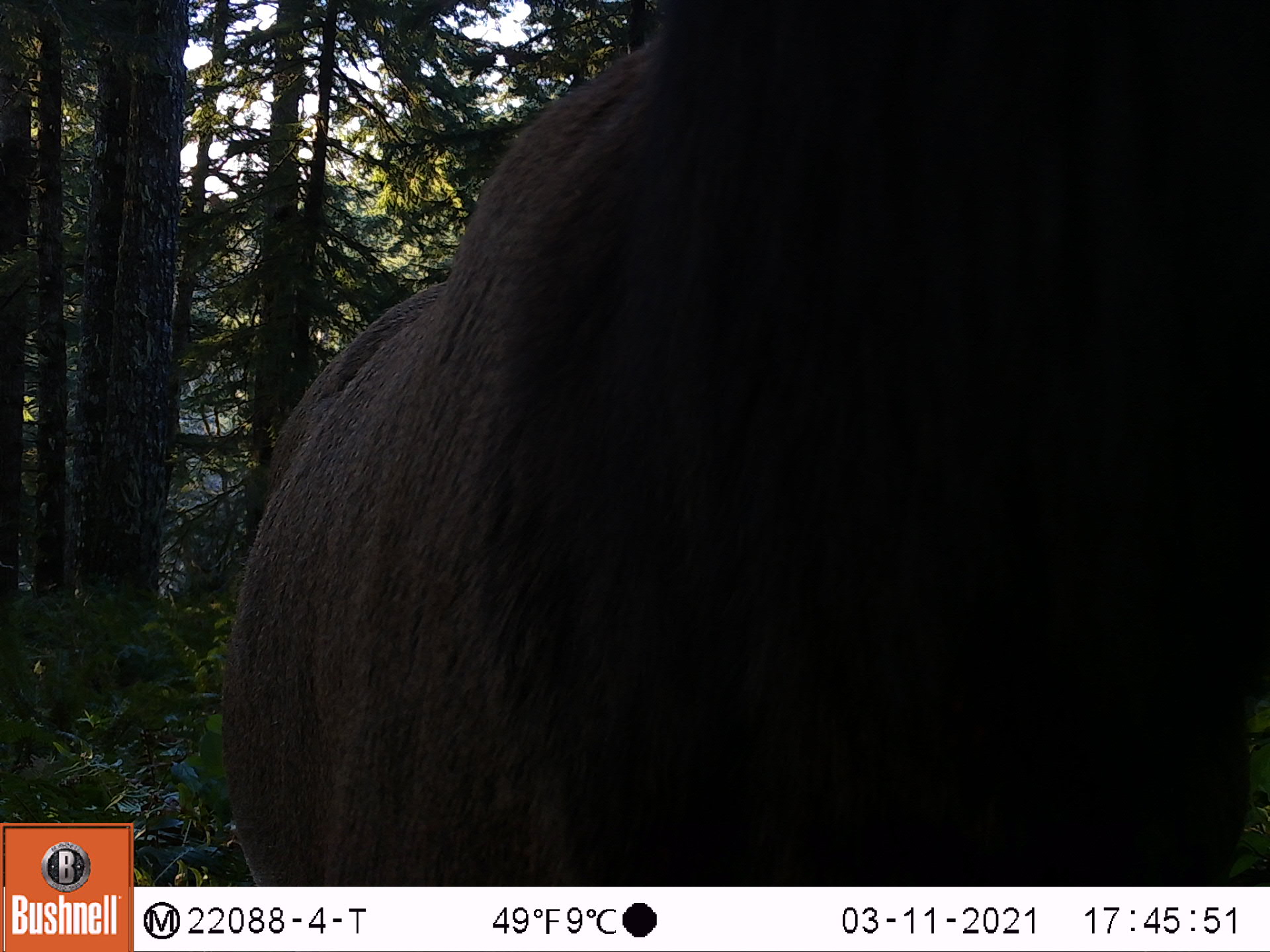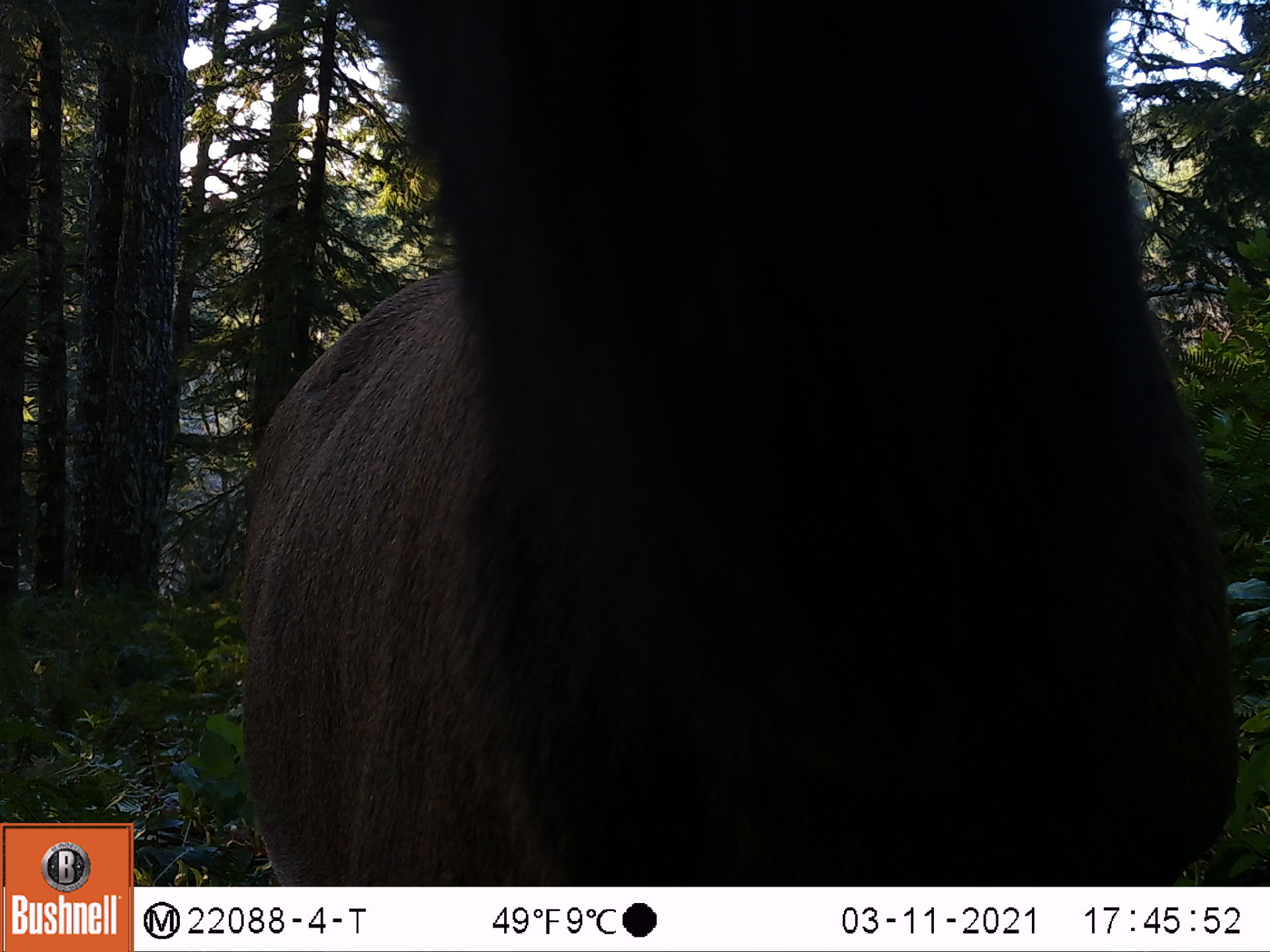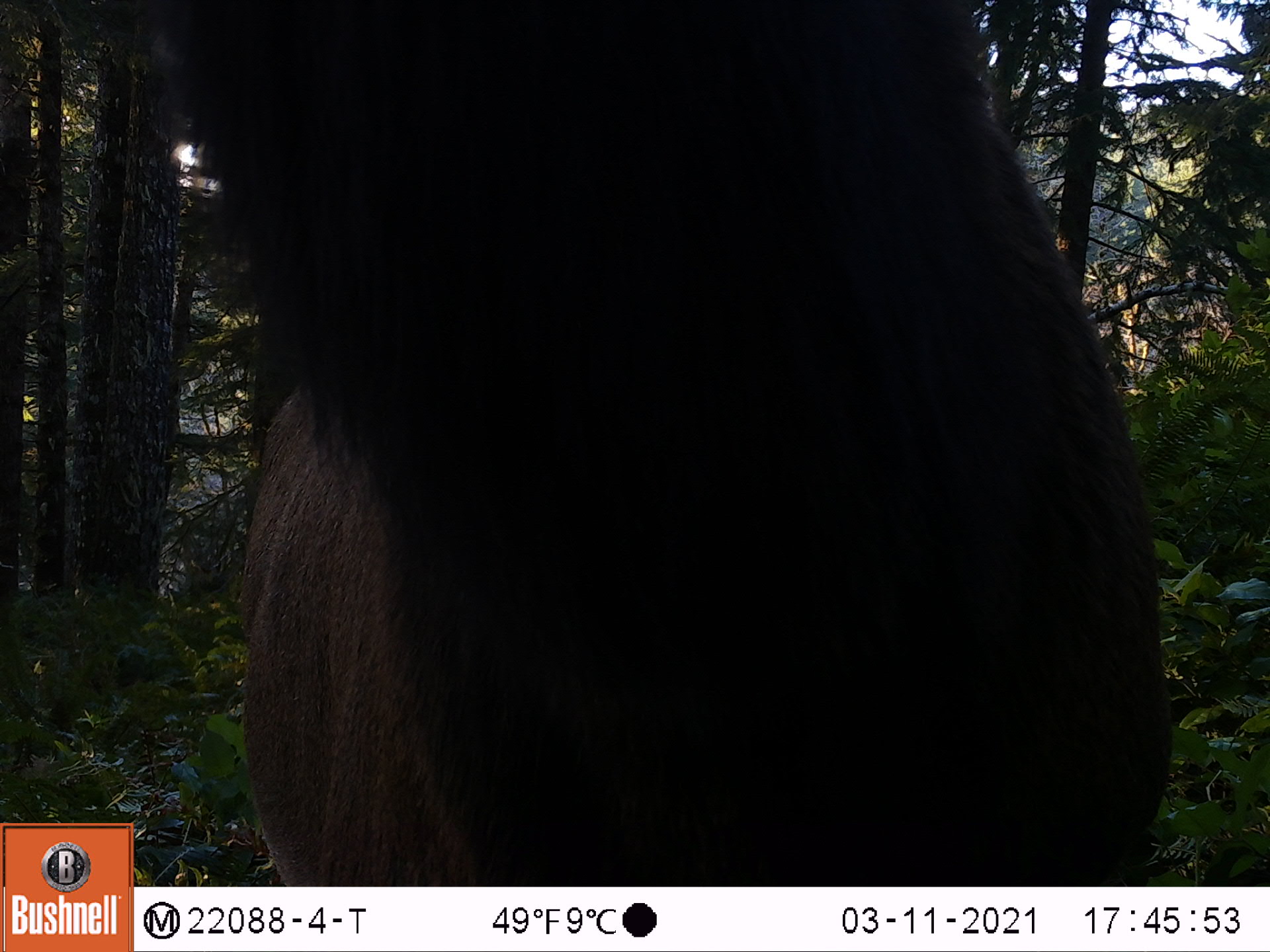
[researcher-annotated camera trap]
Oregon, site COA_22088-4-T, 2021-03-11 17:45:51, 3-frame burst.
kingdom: Animalia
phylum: Chordata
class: Mammalia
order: Artiodactyla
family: Cervidae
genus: Cervus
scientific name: Cervus canadensis roosevelti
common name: roosevelt elk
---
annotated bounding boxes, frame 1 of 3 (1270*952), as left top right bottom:
roosevelt elk: 204 0 1267 885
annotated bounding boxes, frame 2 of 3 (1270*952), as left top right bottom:
roosevelt elk: 196 0 1257 883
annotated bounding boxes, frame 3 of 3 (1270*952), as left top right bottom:
roosevelt elk: 135 0 1206 885